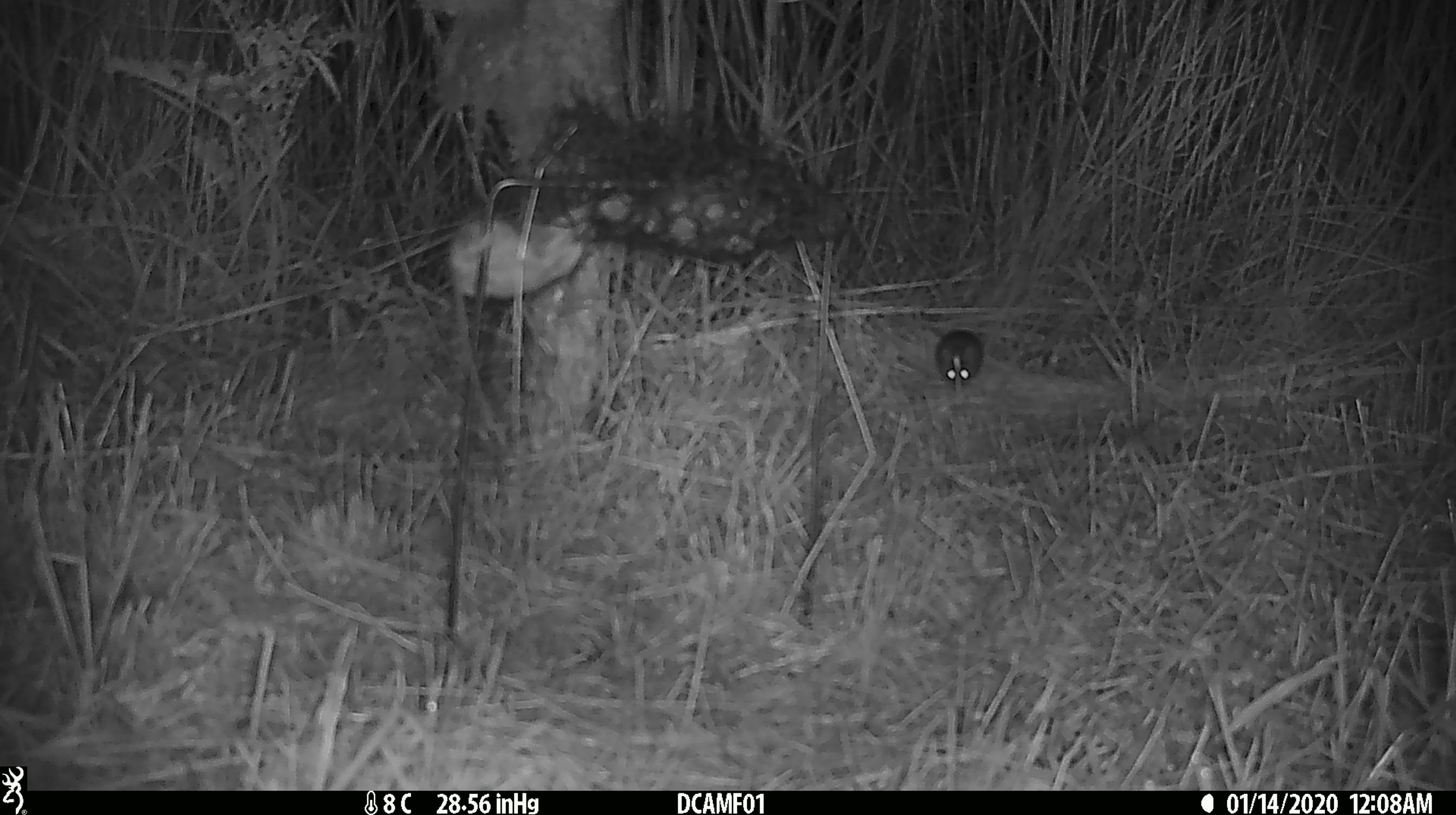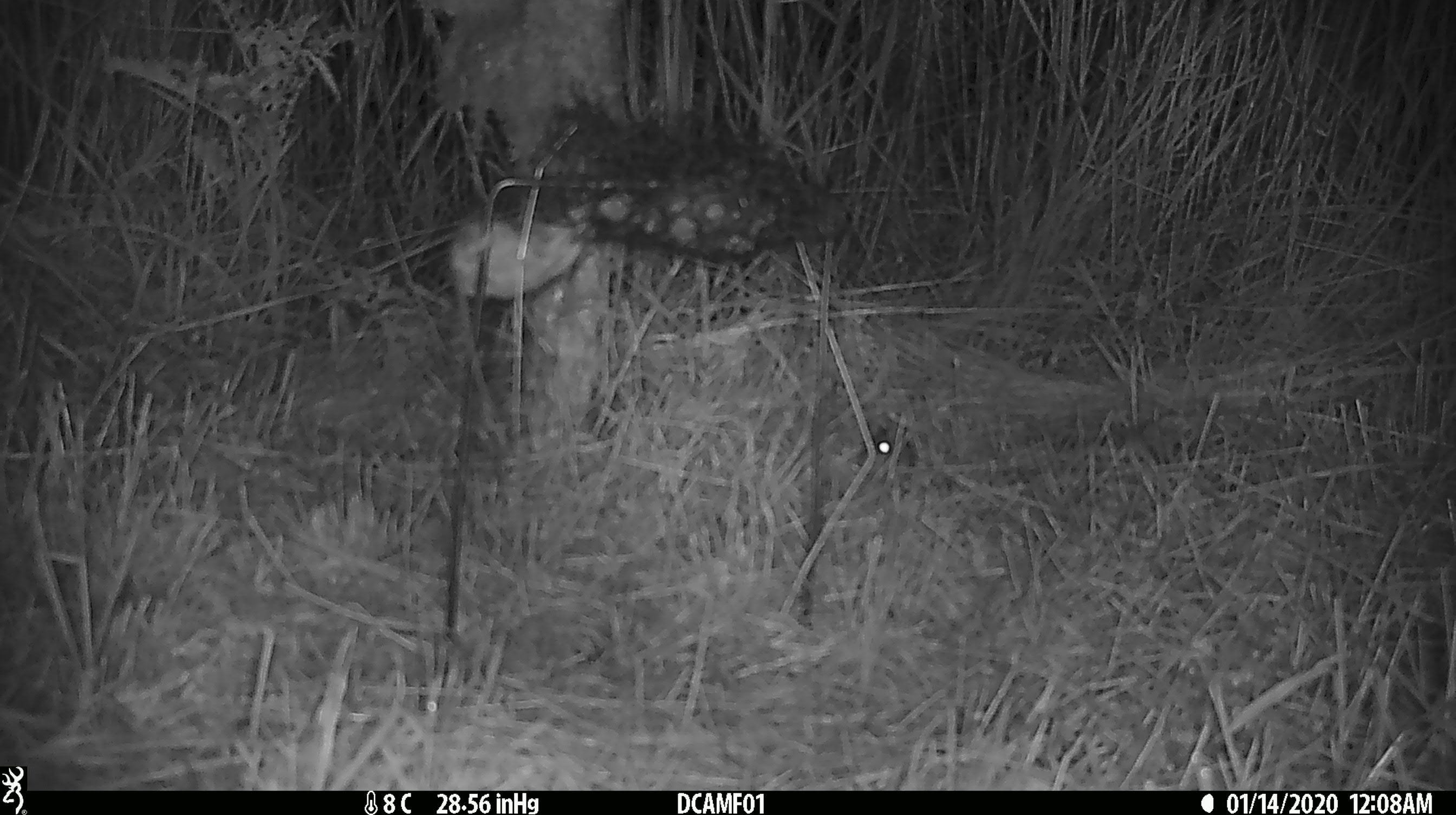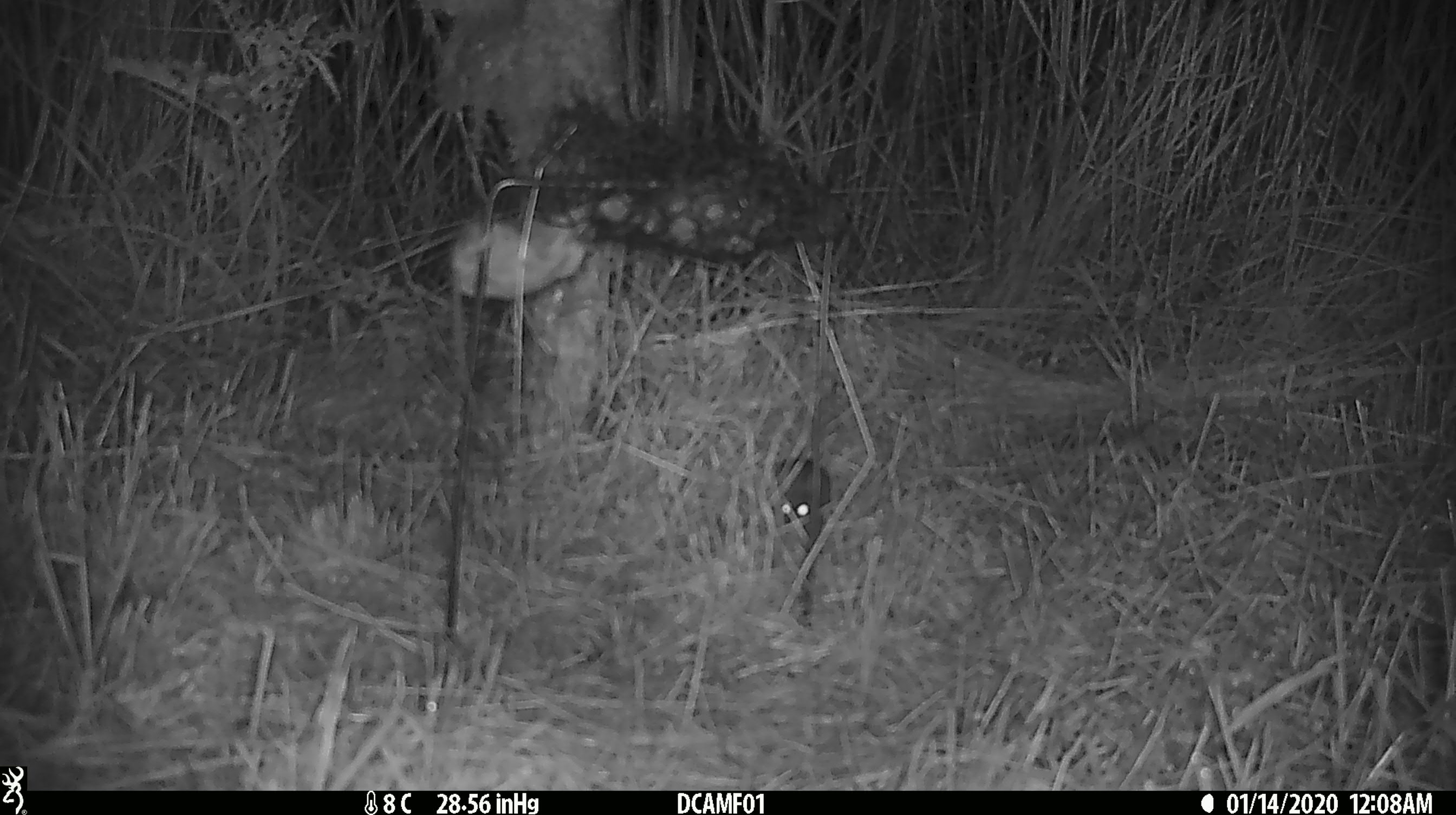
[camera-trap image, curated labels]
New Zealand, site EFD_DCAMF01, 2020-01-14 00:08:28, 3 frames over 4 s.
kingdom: Animalia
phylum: Chordata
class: Mammalia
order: Rodentia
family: Muridae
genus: Mus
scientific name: Mus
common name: mouse